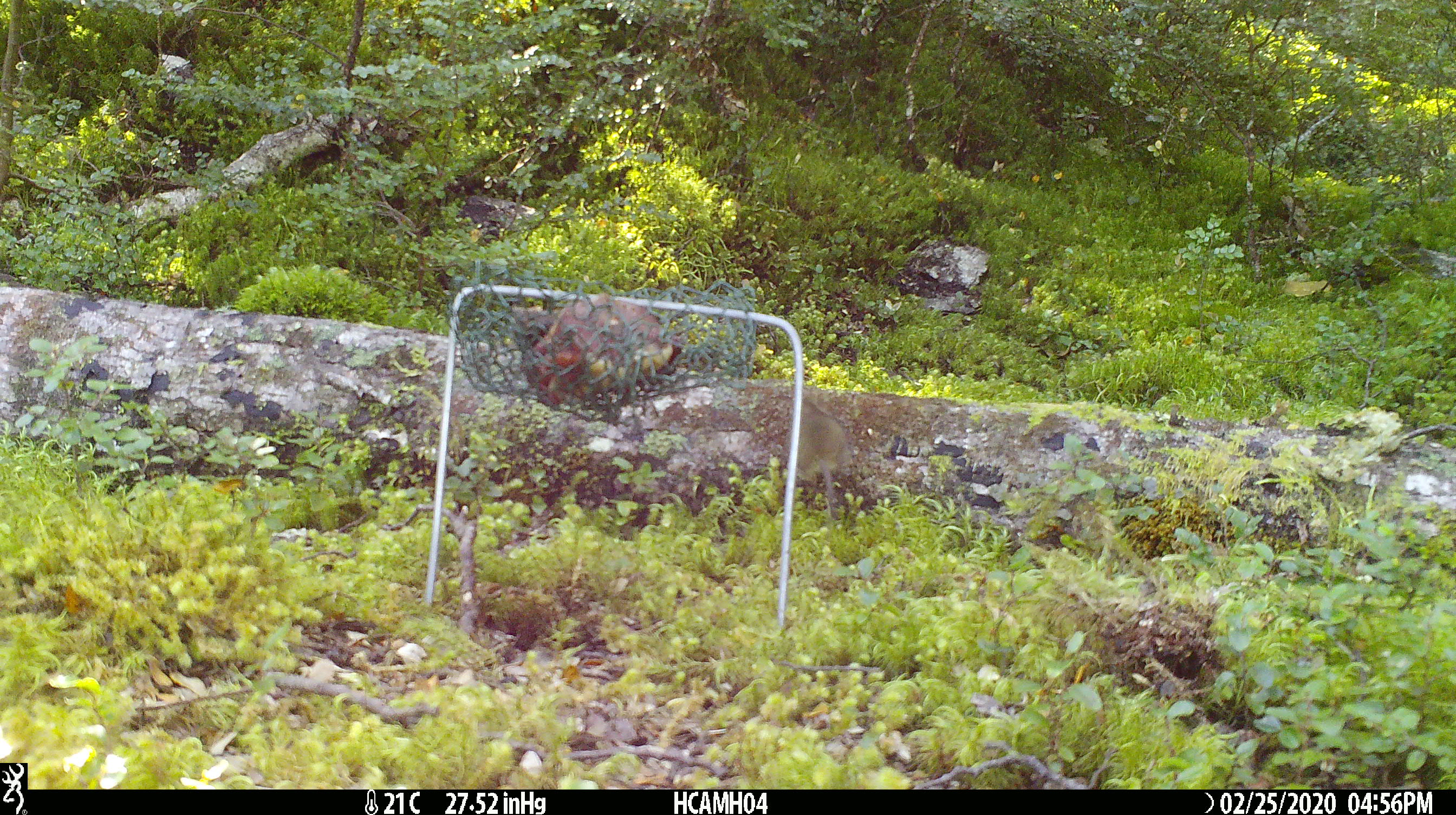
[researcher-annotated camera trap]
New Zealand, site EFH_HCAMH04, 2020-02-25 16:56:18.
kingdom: Animalia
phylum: Chordata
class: Mammalia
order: Rodentia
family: Muridae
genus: Mus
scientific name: Mus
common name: mouse